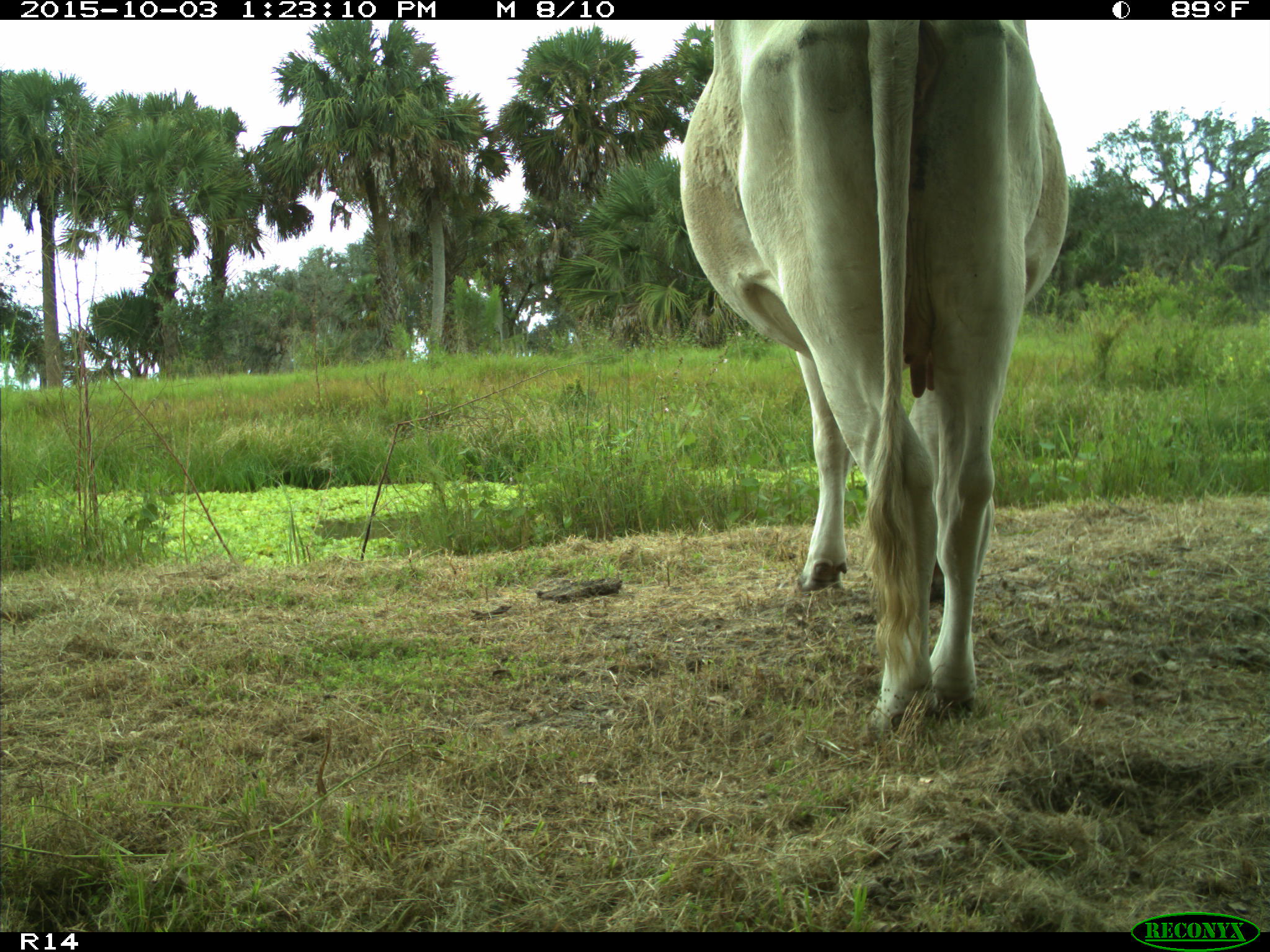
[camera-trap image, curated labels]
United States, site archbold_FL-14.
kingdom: Animalia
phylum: Chordata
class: Mammalia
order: Artiodactyla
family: Bovidae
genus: Bos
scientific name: Bos taurus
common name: domestic cow